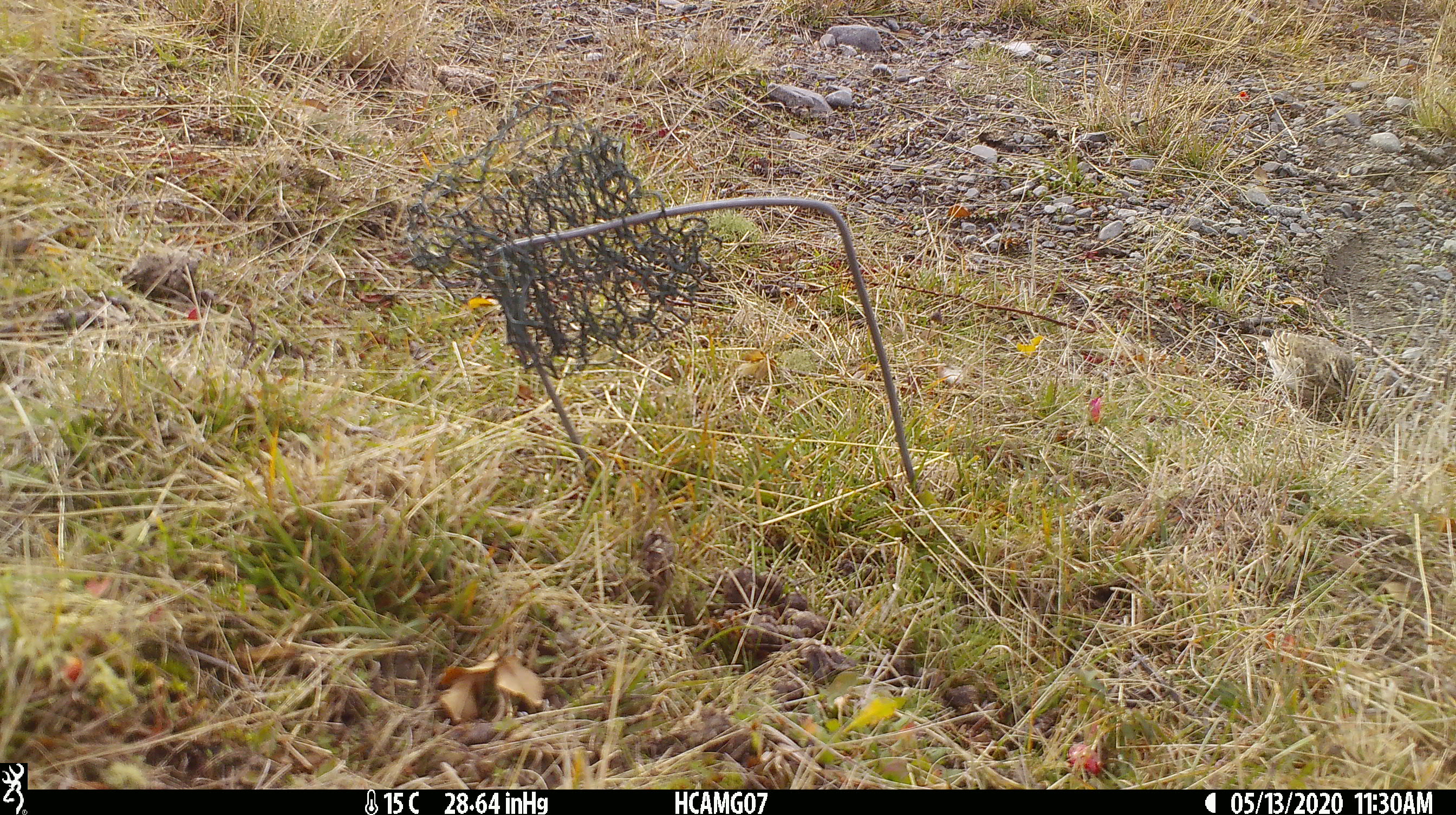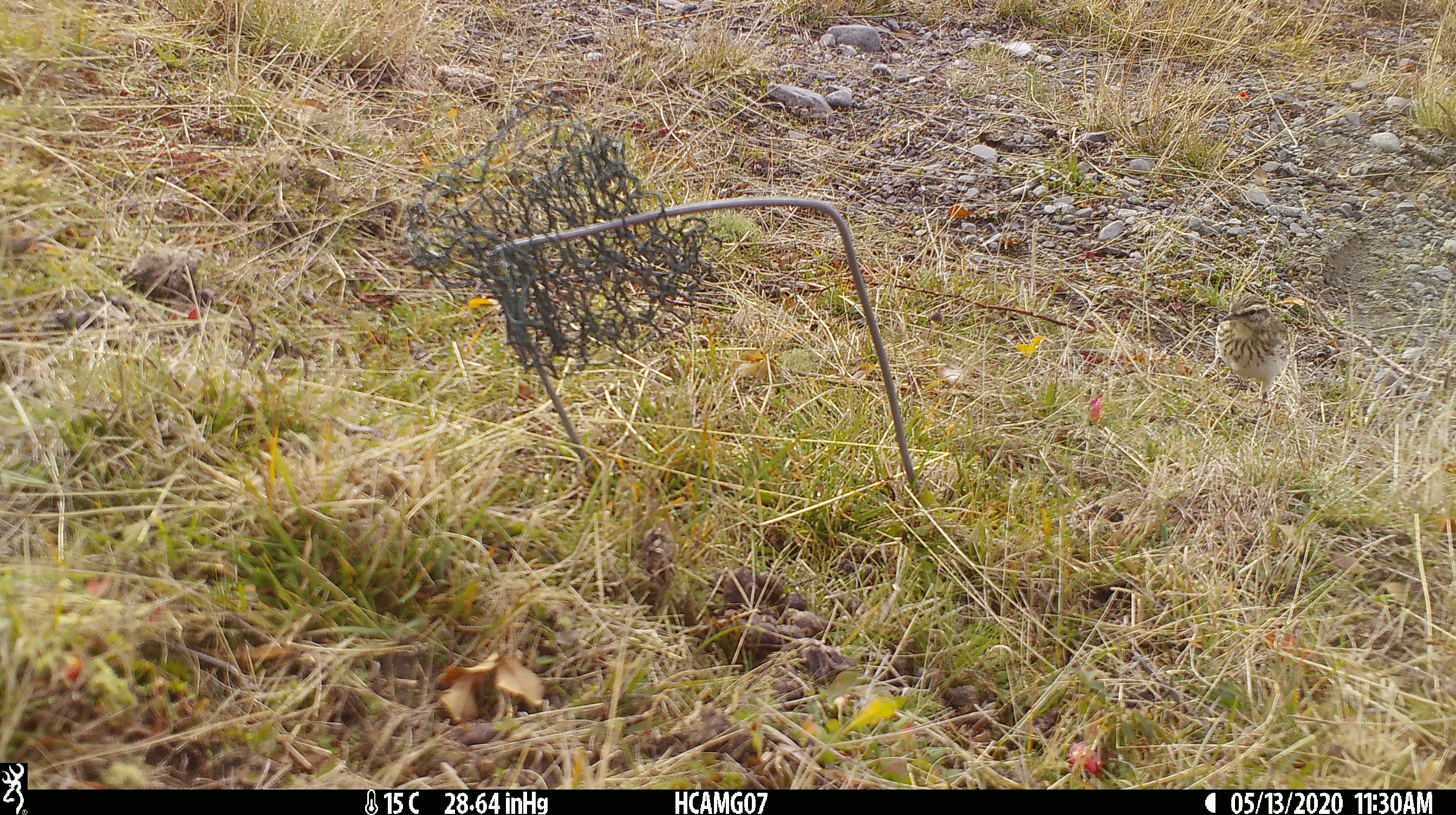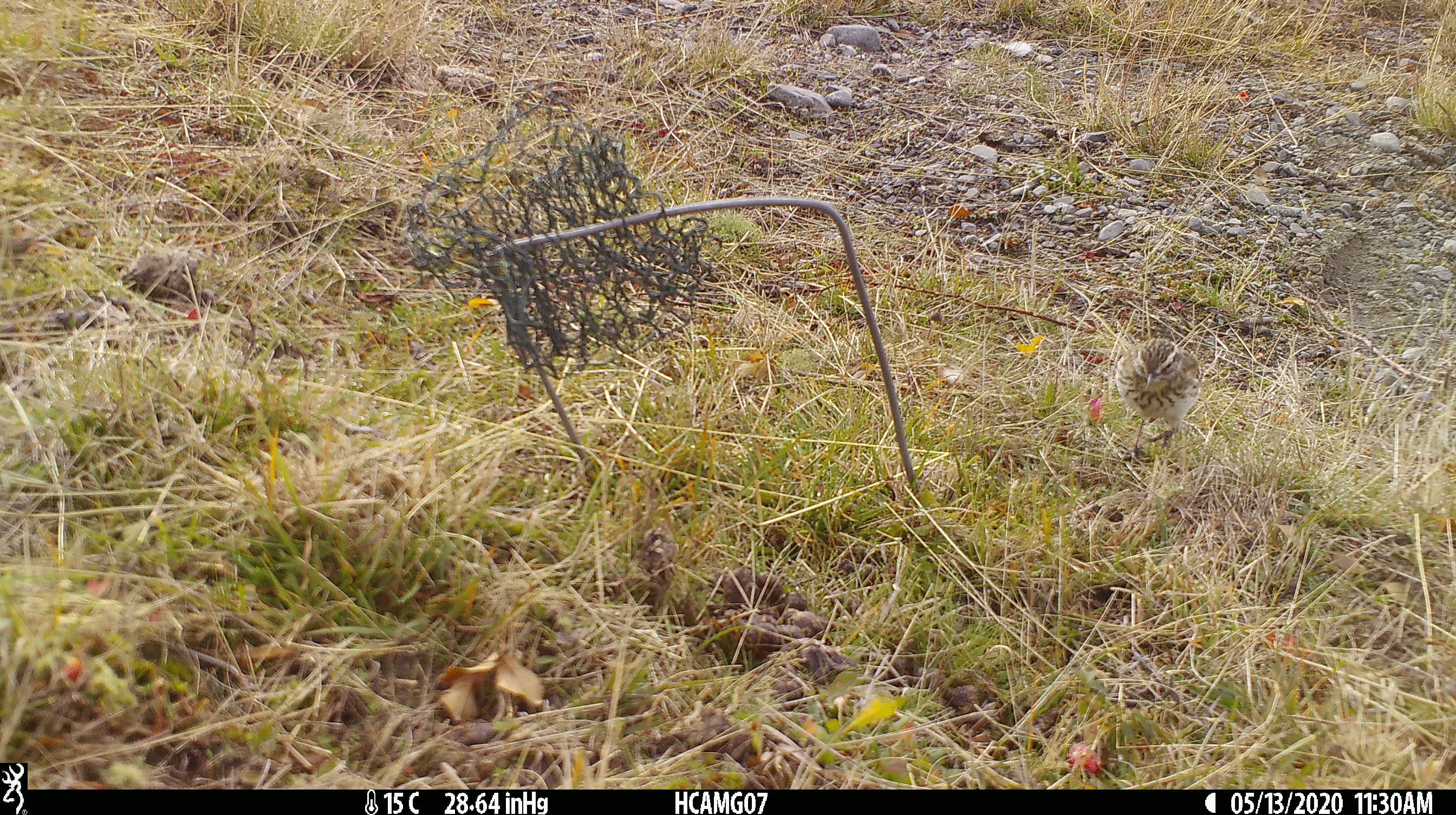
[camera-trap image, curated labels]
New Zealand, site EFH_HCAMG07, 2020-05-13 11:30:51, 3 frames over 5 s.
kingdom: Animalia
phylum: Chordata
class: Aves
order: Passeriformes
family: Motacillidae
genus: Anthus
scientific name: Anthus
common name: pipit